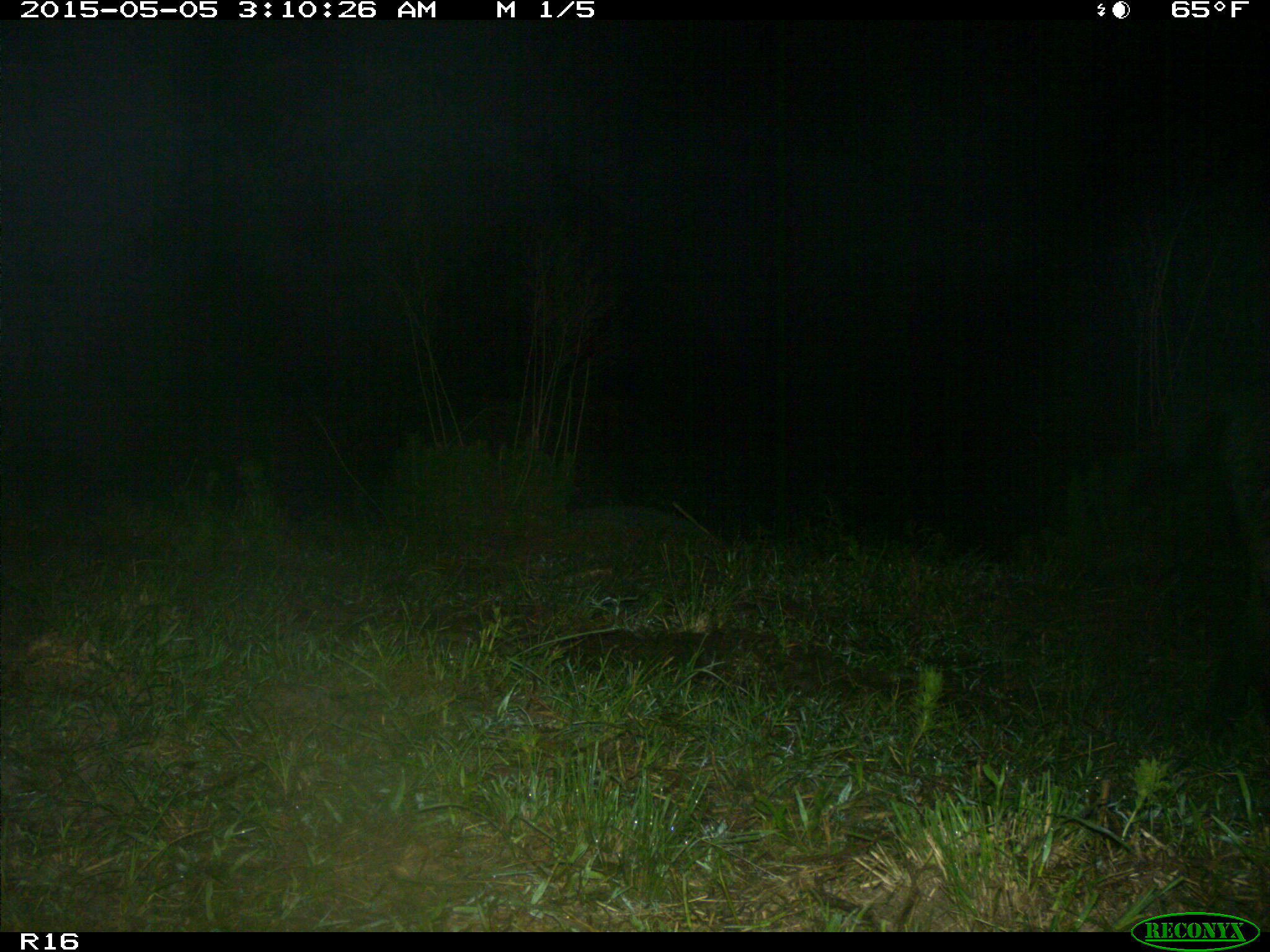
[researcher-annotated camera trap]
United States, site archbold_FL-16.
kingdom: Animalia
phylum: Chordata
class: Mammalia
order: Artiodactyla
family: Suidae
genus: Sus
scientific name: Sus scrofa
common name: wild boar